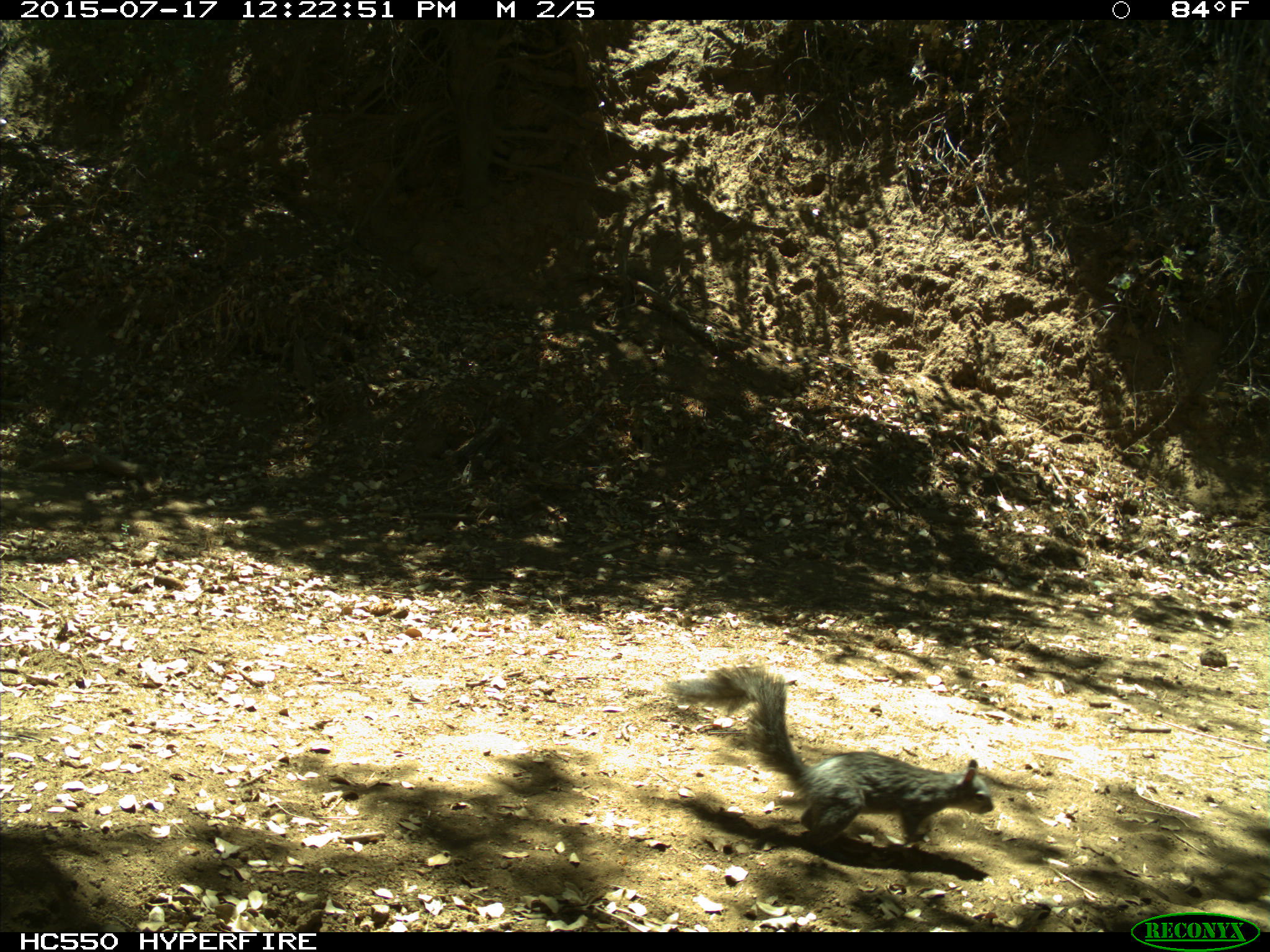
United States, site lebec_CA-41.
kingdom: Animalia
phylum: Chordata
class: Mammalia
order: Rodentia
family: Sciuridae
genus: Sciurus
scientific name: Sciurus carolinensis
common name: eastern gray squirrel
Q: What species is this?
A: Sciurus carolinensis (eastern gray squirrel).